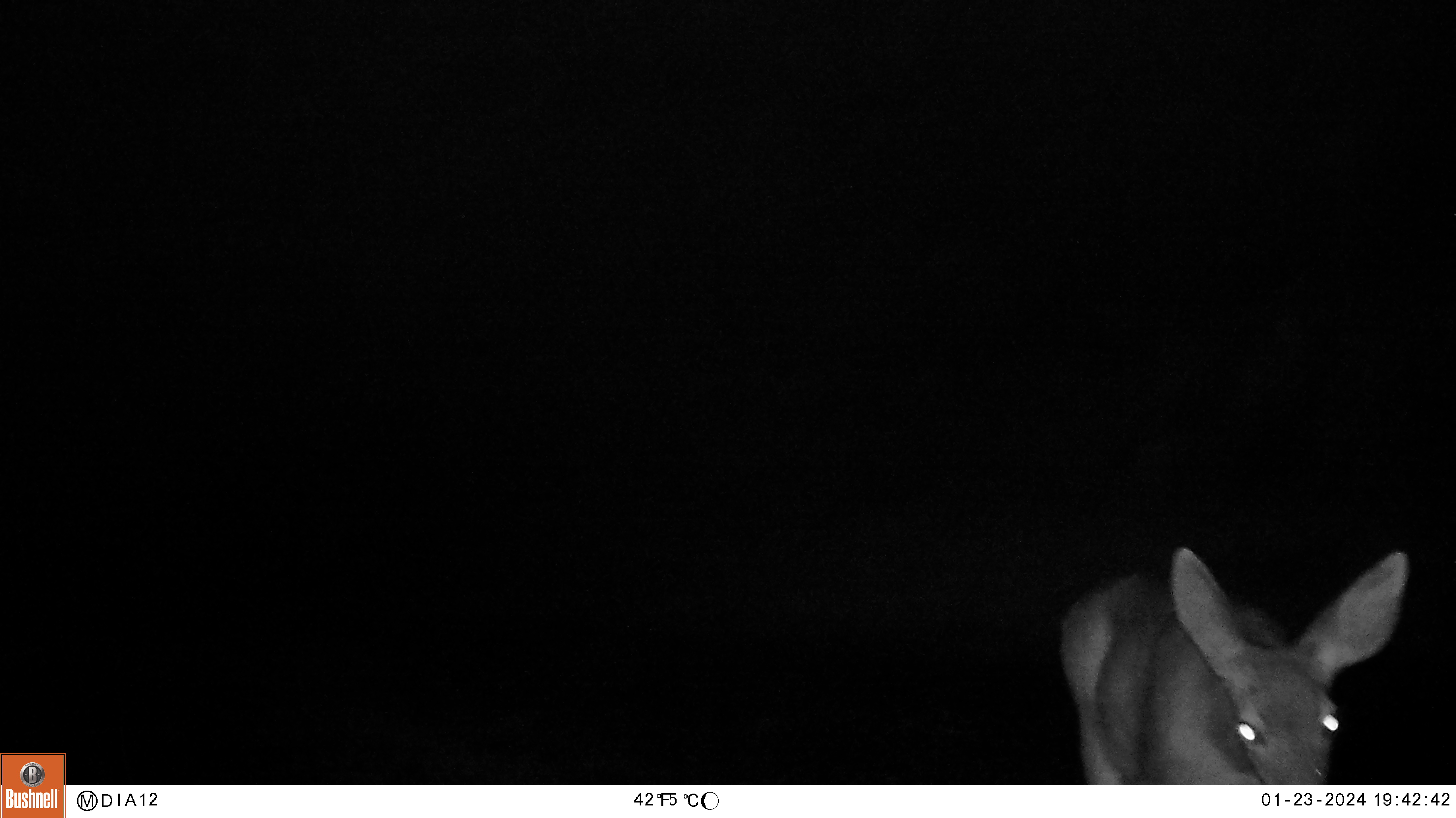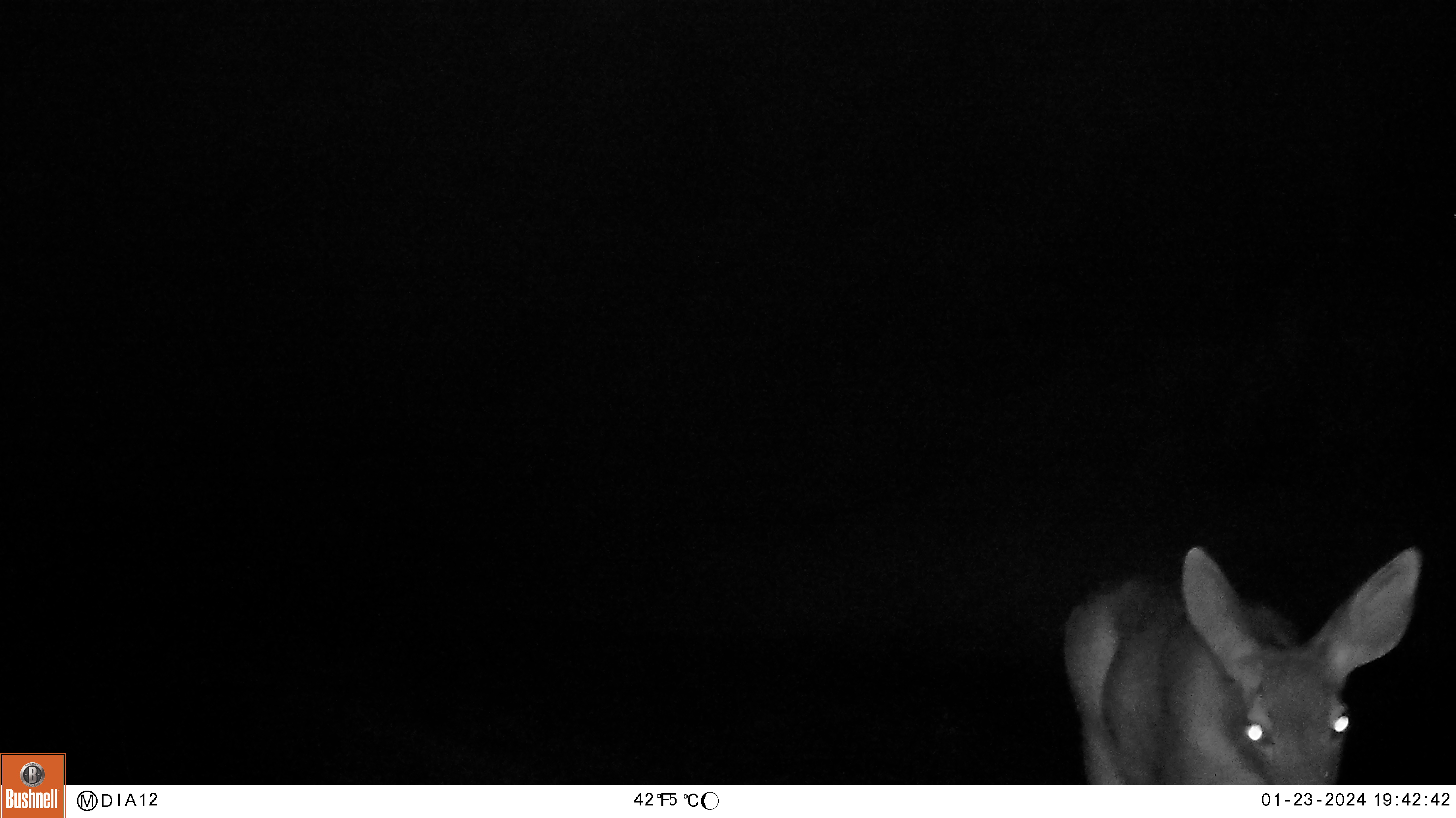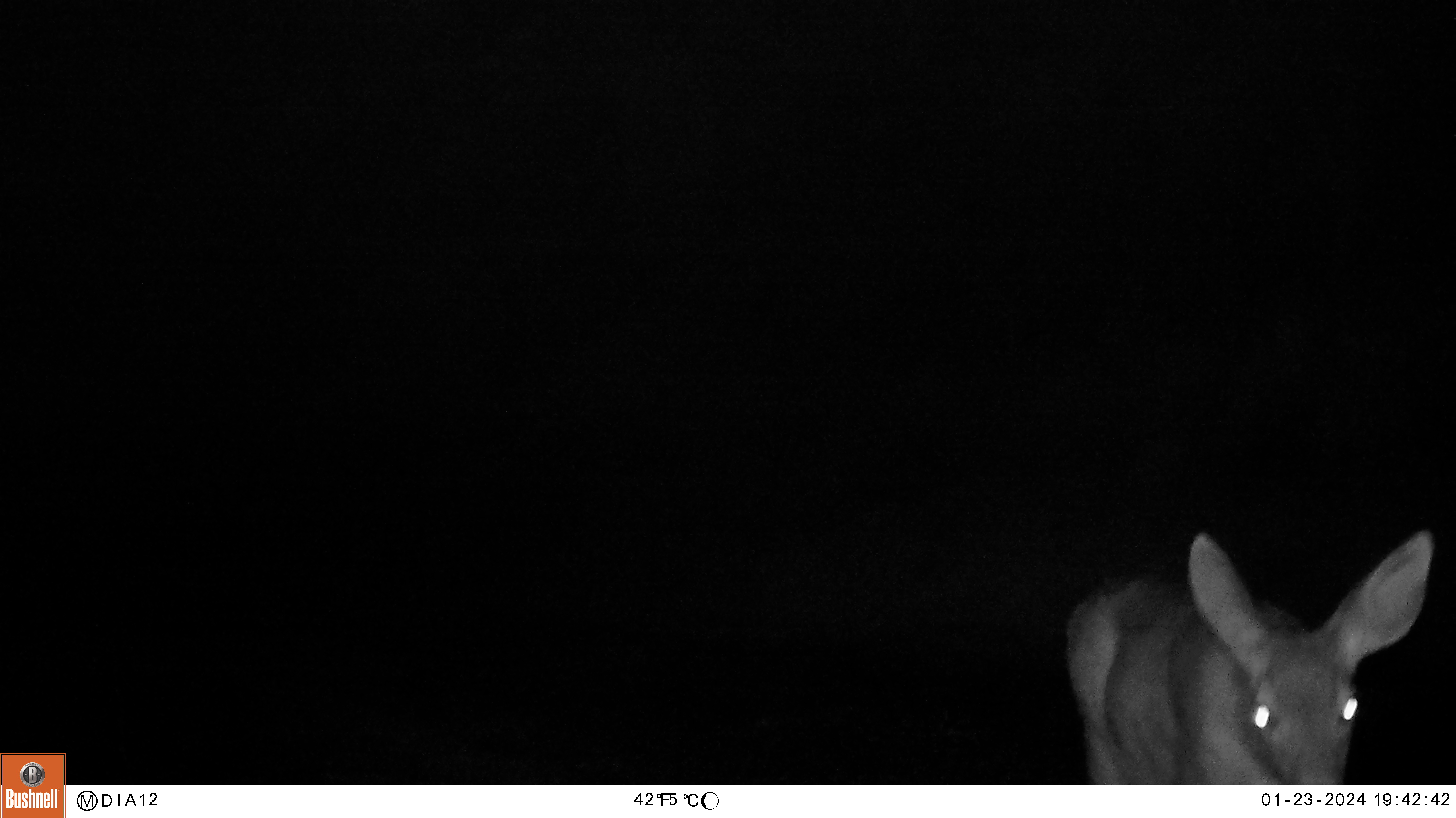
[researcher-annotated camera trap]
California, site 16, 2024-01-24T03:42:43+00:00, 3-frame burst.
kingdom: Animalia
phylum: Chordata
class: Mammalia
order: Artiodactyla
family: Cervidae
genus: Odocoileus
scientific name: Odocoileus hemionus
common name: mule deer